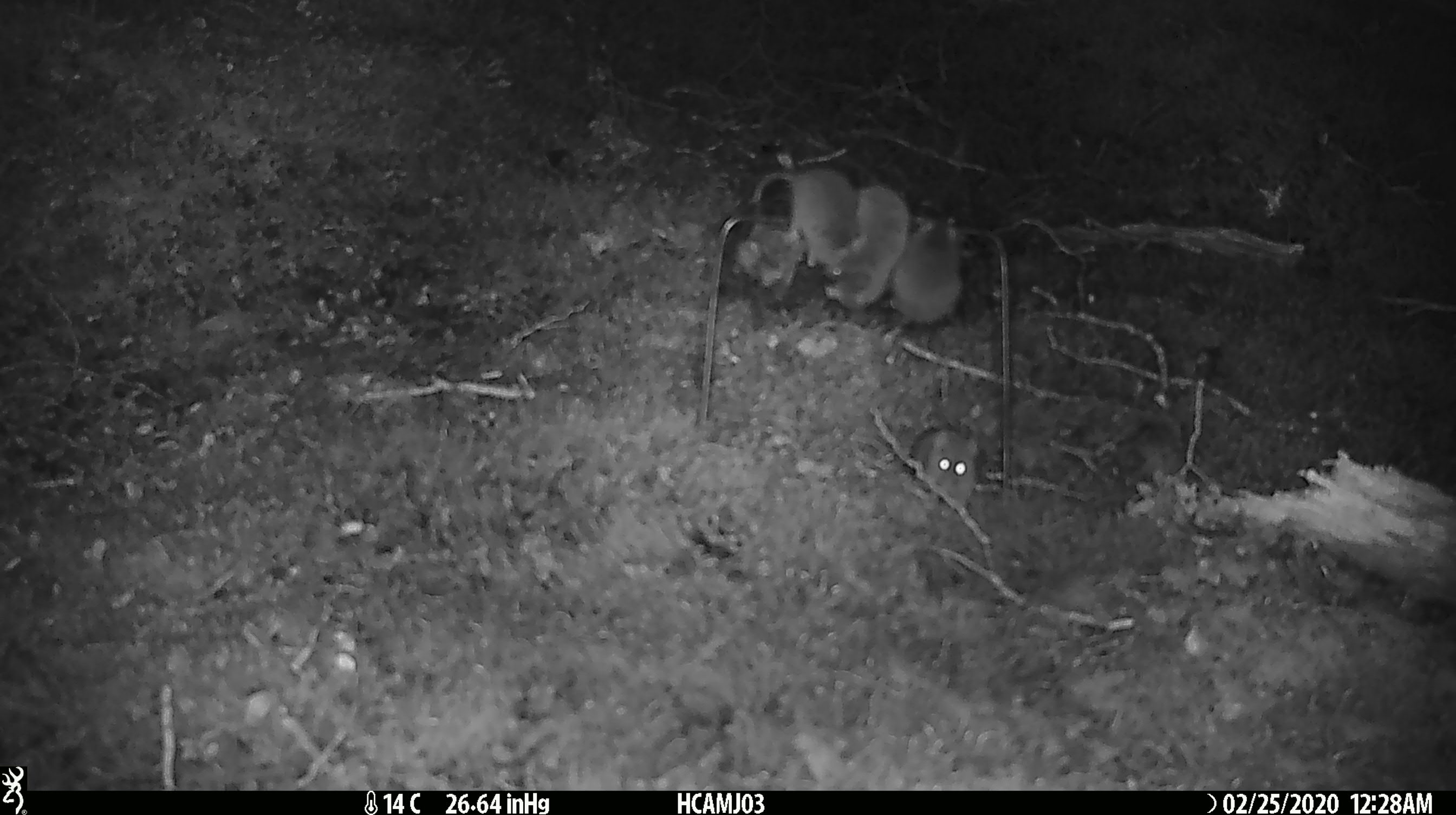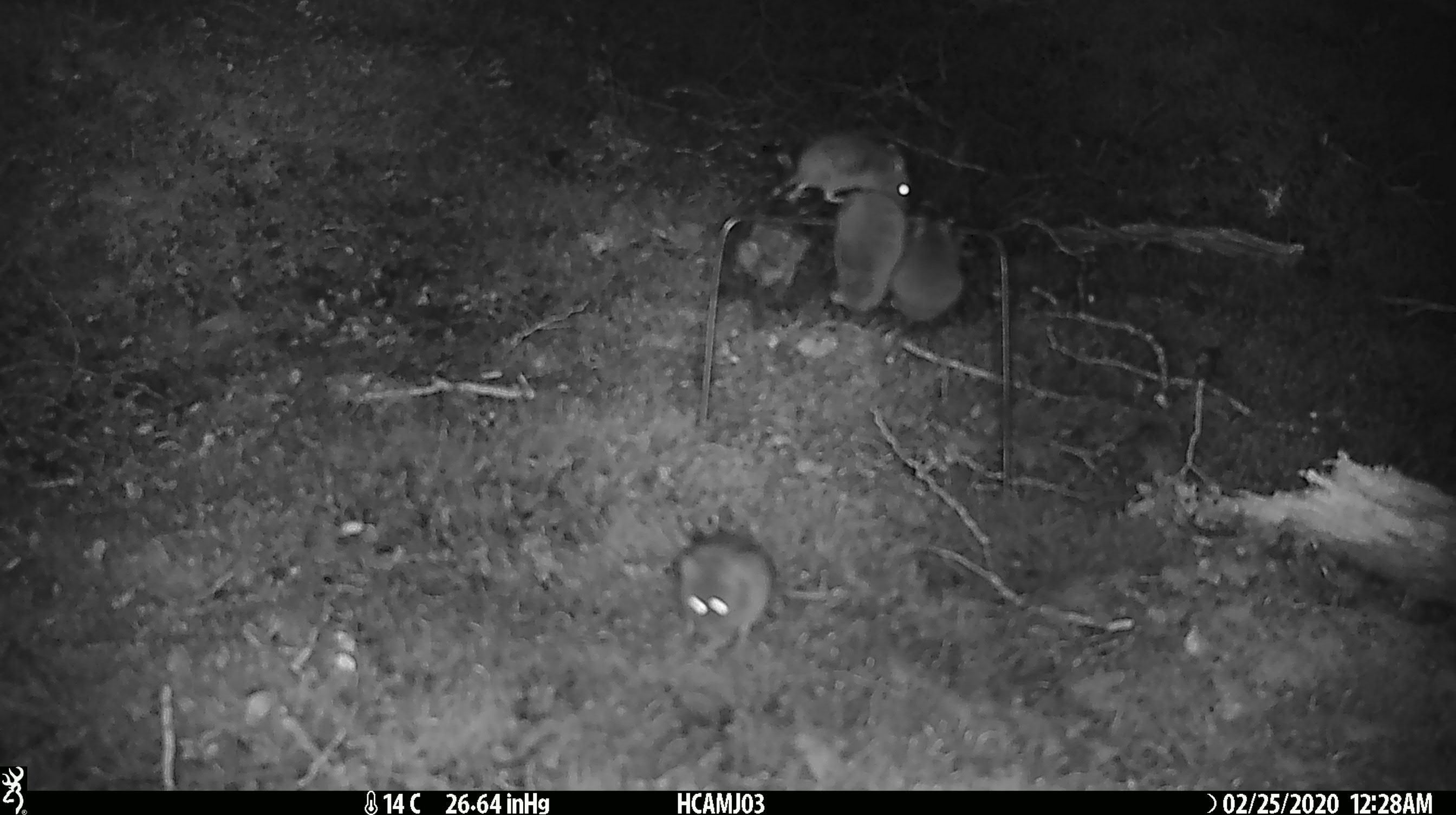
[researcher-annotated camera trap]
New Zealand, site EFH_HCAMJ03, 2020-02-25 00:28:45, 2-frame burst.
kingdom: Animalia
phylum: Chordata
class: Mammalia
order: Rodentia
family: Muridae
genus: Mus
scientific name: Mus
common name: mouse